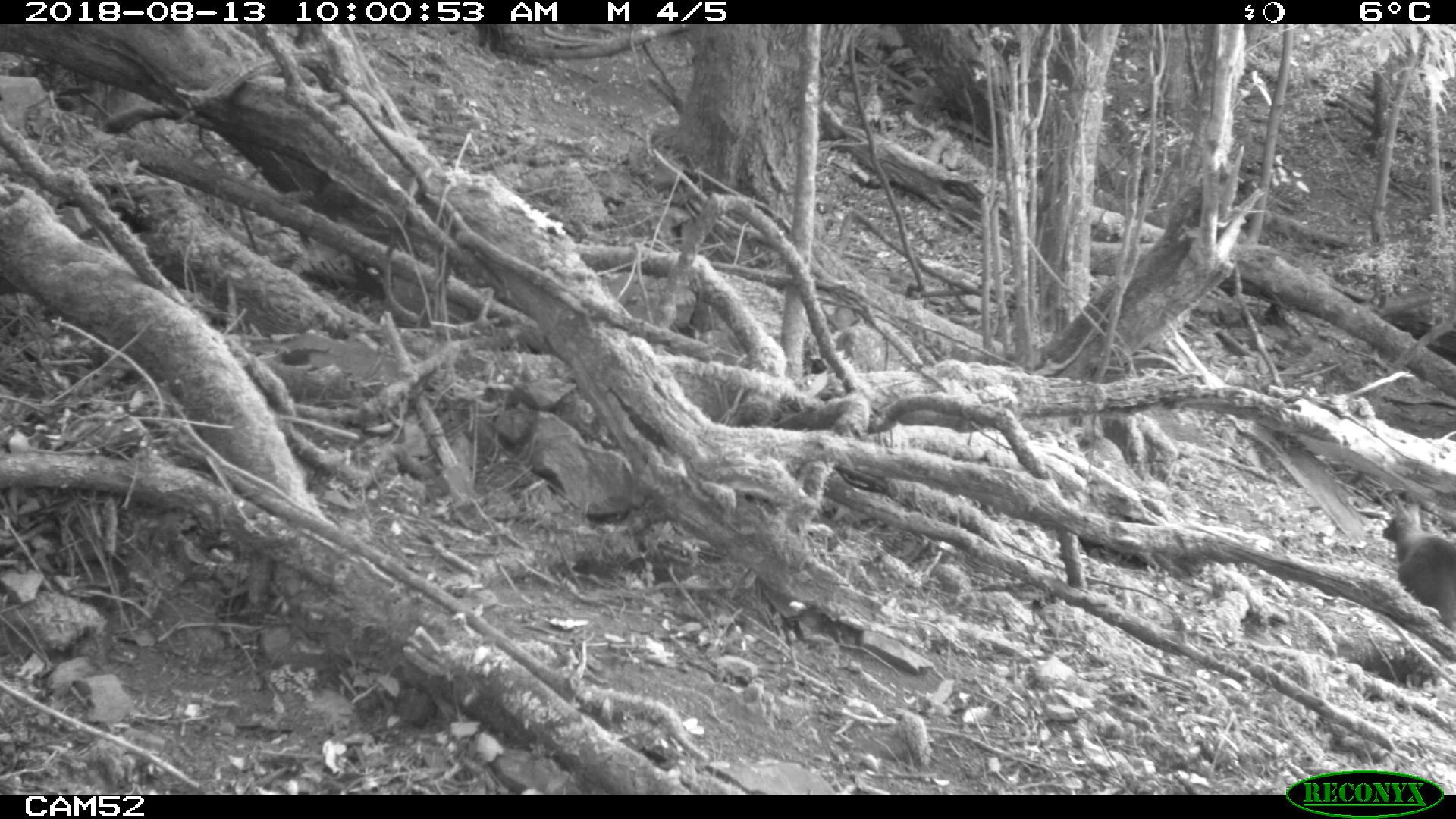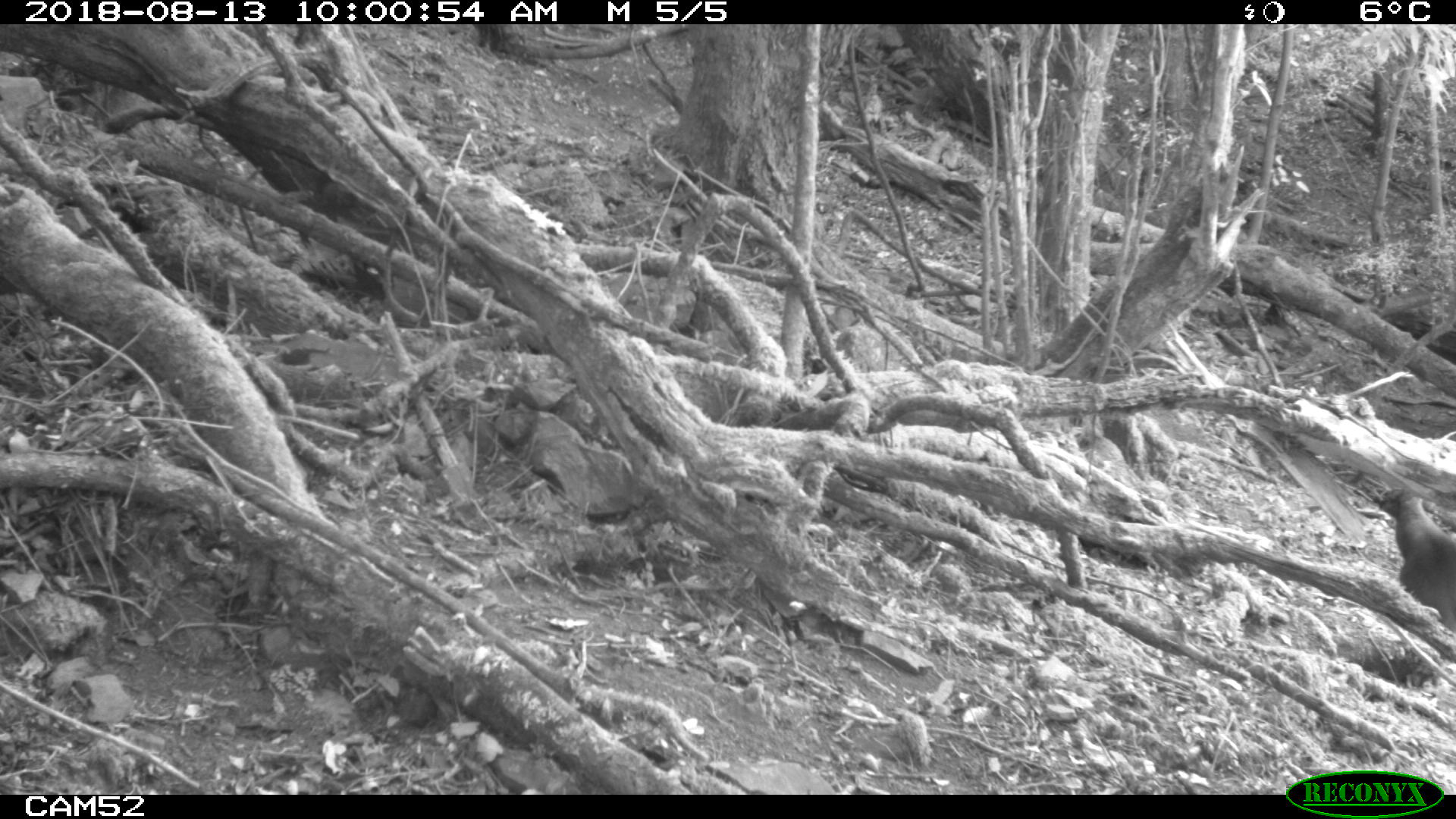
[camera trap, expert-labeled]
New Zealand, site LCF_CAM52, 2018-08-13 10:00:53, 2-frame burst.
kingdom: Animalia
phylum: Chordata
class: Mammalia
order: Diprotodontia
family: Macropodidae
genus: Notamacropus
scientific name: Notamacropus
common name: wallaby